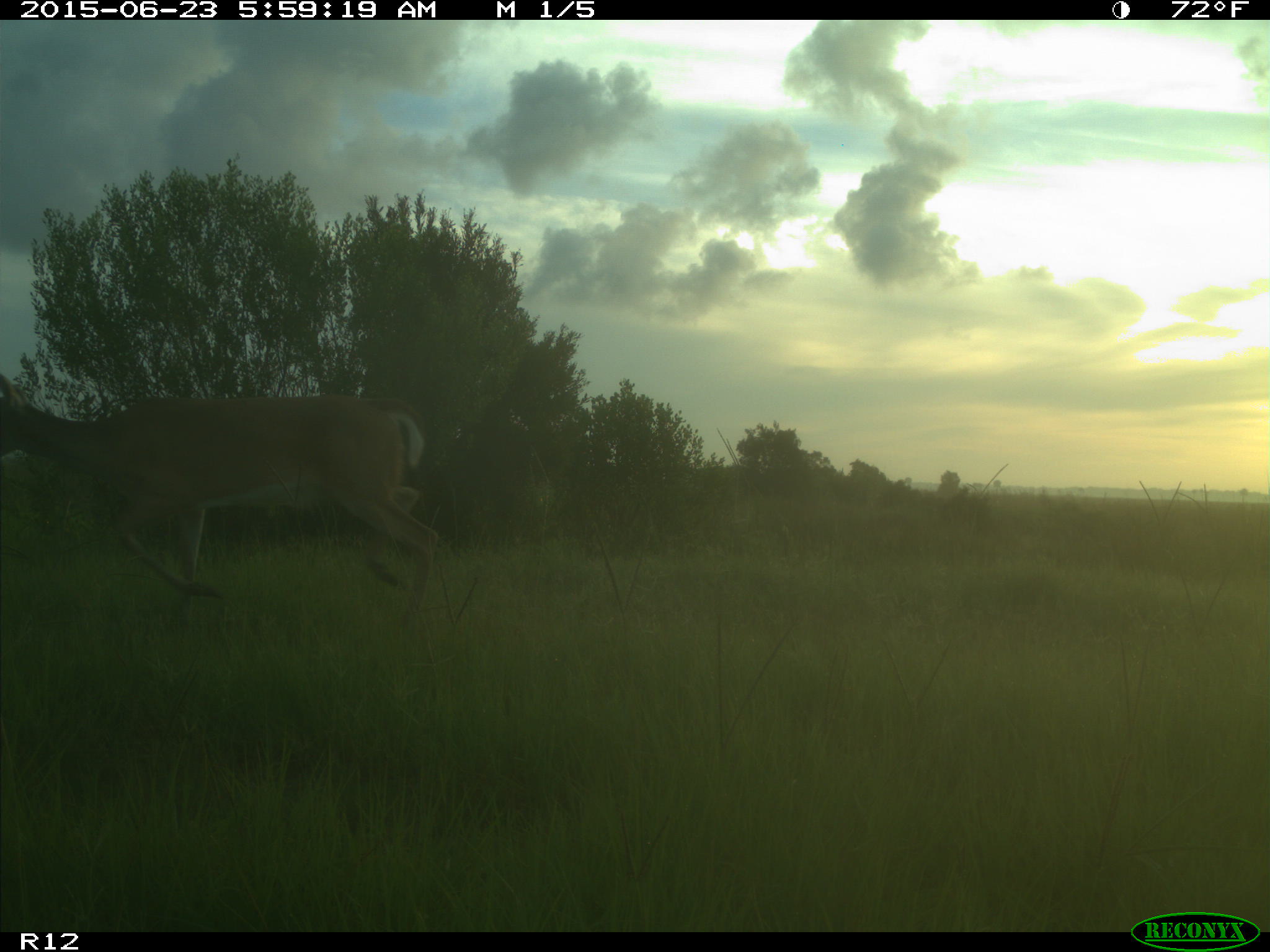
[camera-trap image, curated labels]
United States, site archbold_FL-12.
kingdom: Animalia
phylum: Chordata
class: Mammalia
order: Artiodactyla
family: Cervidae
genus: Odocoileus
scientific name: Odocoileus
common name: deer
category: unidentified deer